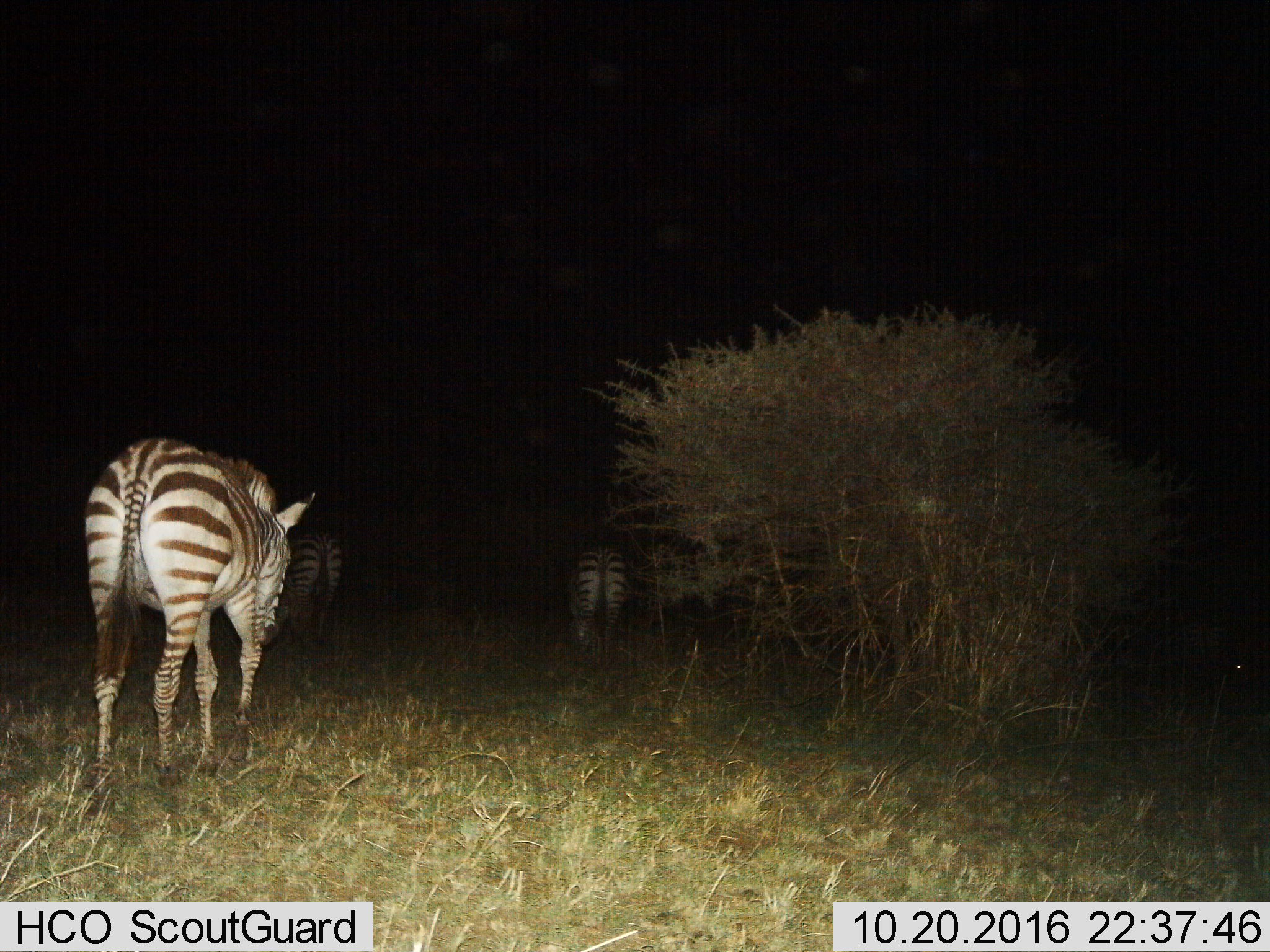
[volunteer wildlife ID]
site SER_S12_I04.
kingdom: Animalia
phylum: Chordata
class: Mammalia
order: Perissodactyla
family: Equidae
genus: Equus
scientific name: Equus quagga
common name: plains zebra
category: zebraplains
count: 3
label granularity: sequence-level